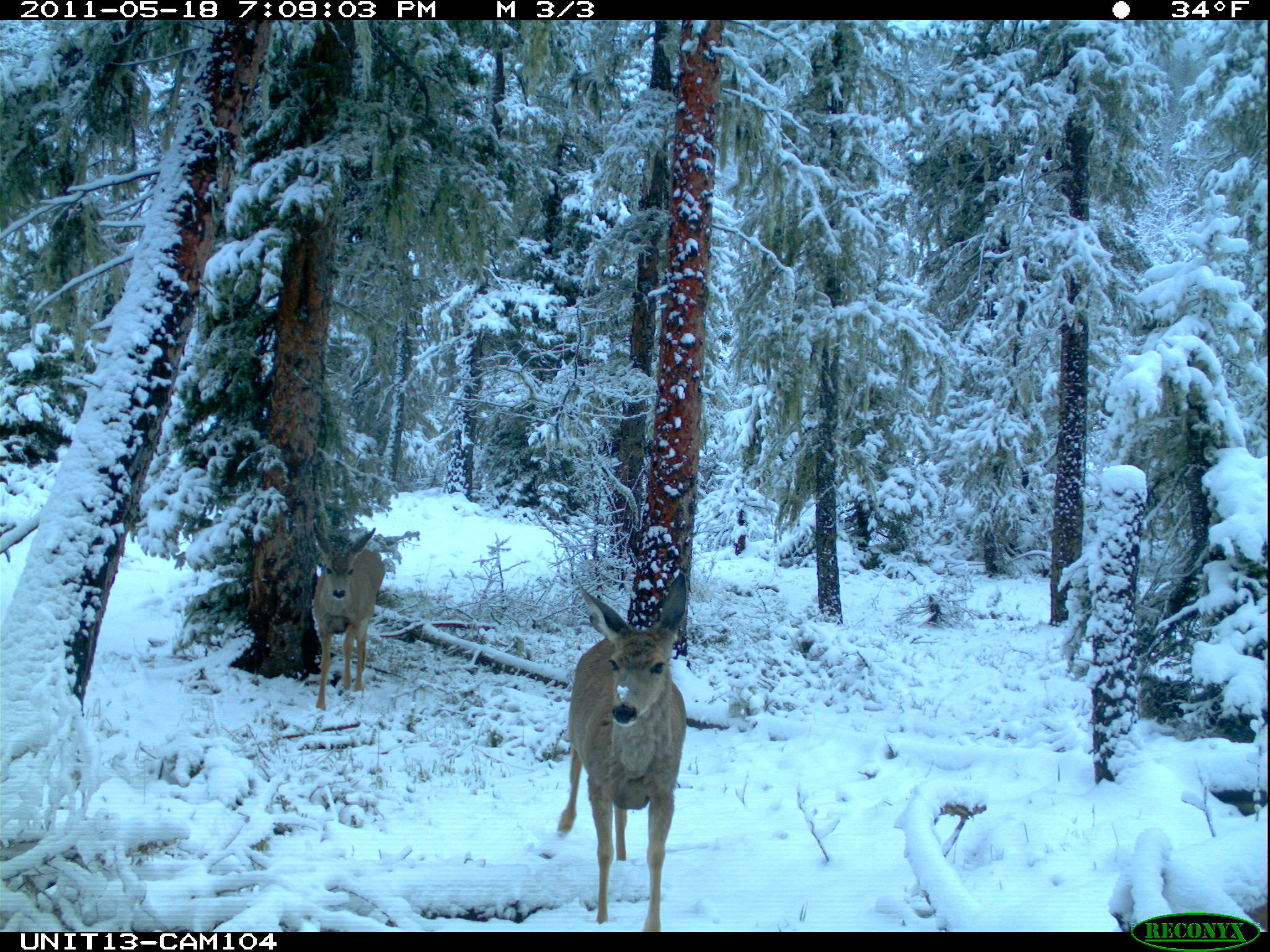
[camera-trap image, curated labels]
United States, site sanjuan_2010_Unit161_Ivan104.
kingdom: Animalia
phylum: Chordata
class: Mammalia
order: Artiodactyla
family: Cervidae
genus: Odocoileus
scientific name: Odocoileus hemionus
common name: mule deer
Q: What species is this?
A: Odocoileus hemionus (mule deer).